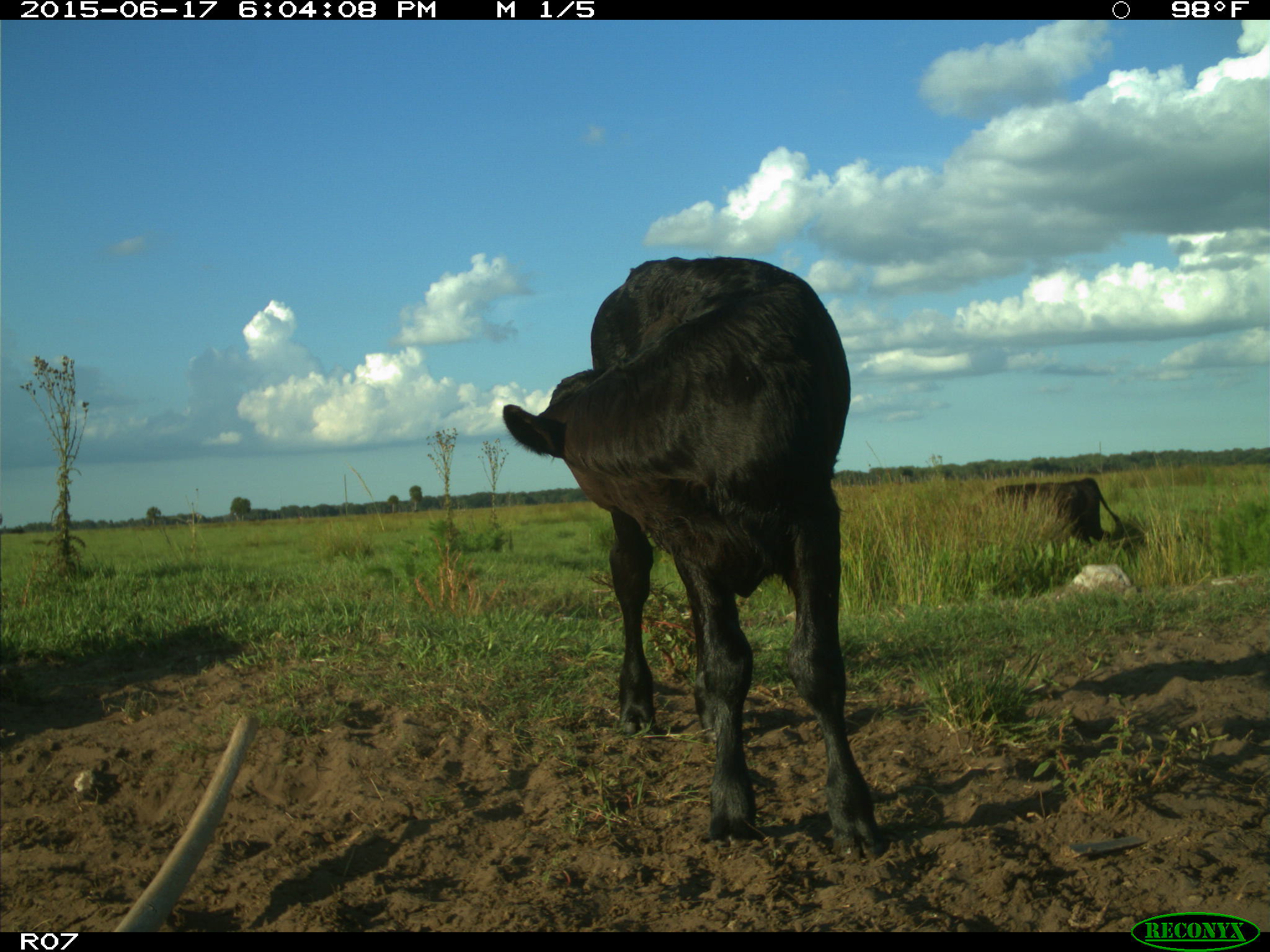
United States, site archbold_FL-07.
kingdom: Animalia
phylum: Chordata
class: Mammalia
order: Artiodactyla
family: Bovidae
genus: Bos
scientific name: Bos taurus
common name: domestic cow